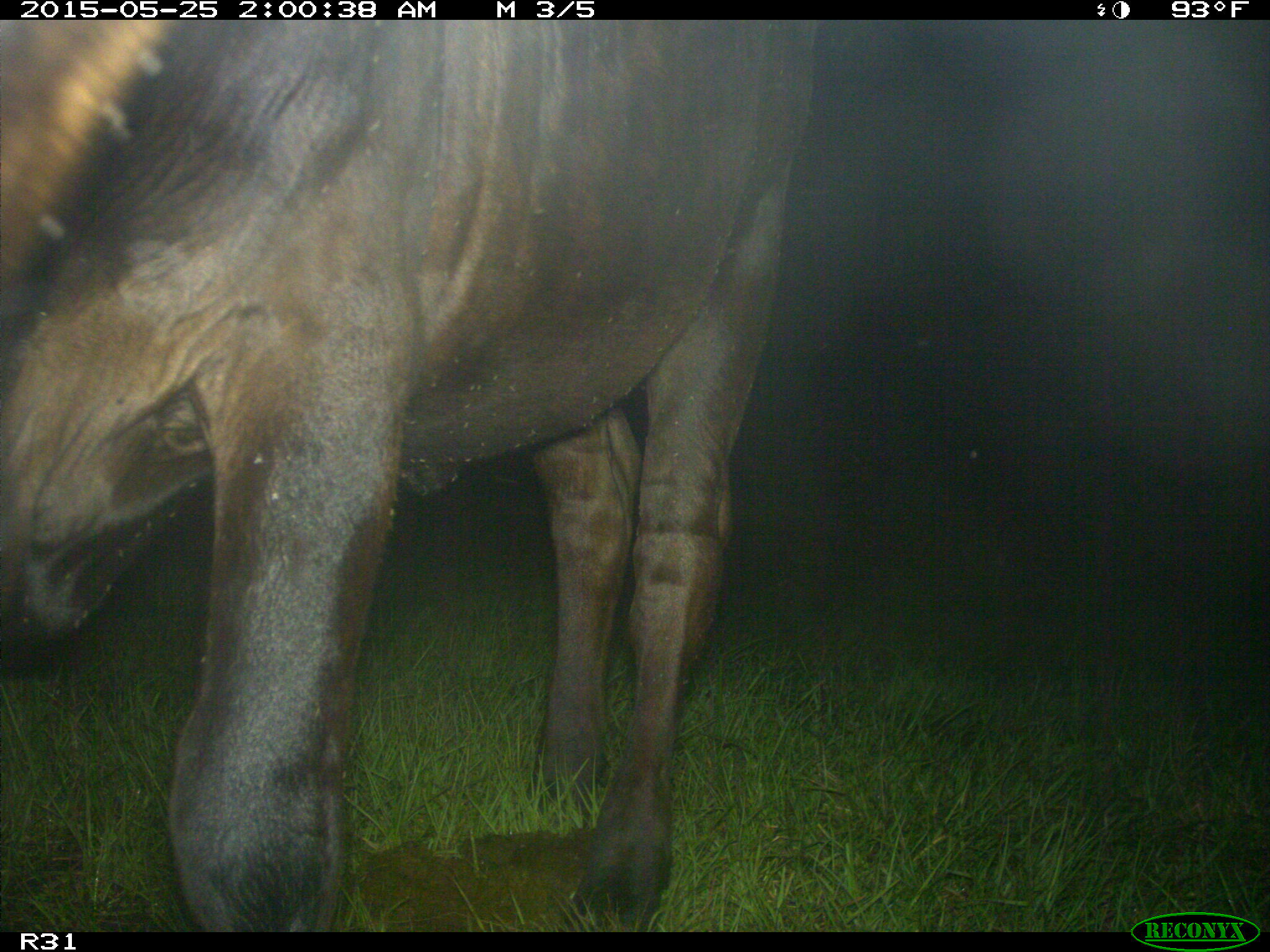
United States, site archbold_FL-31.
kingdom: Animalia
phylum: Chordata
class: Mammalia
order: Artiodactyla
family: Bovidae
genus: Bos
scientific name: Bos taurus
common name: domestic cow